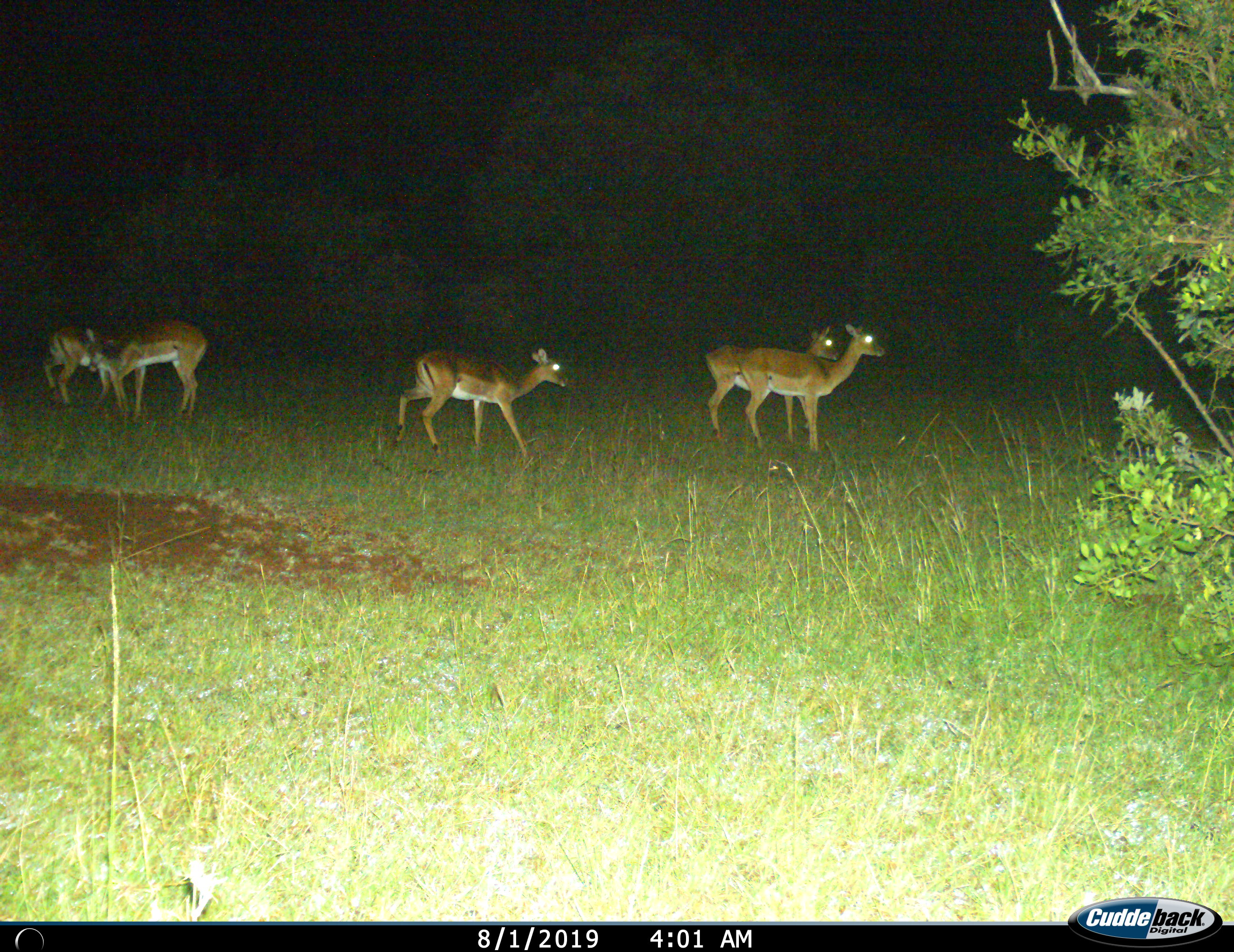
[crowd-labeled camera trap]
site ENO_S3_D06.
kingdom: Animalia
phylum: Chordata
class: Mammalia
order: Artiodactyla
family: Bovidae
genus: Aepyceros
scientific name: Aepyceros melampus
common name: impala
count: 5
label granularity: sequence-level